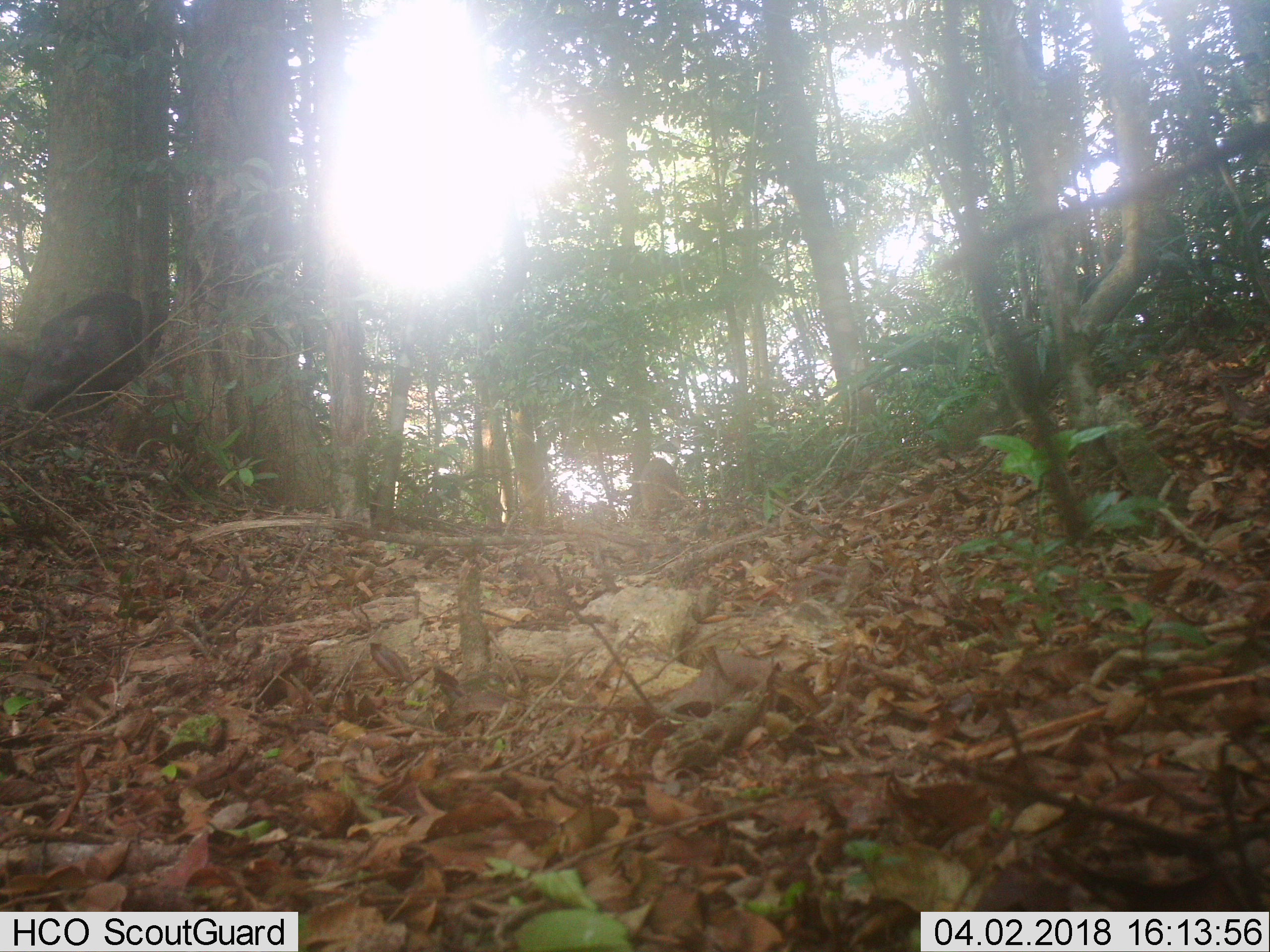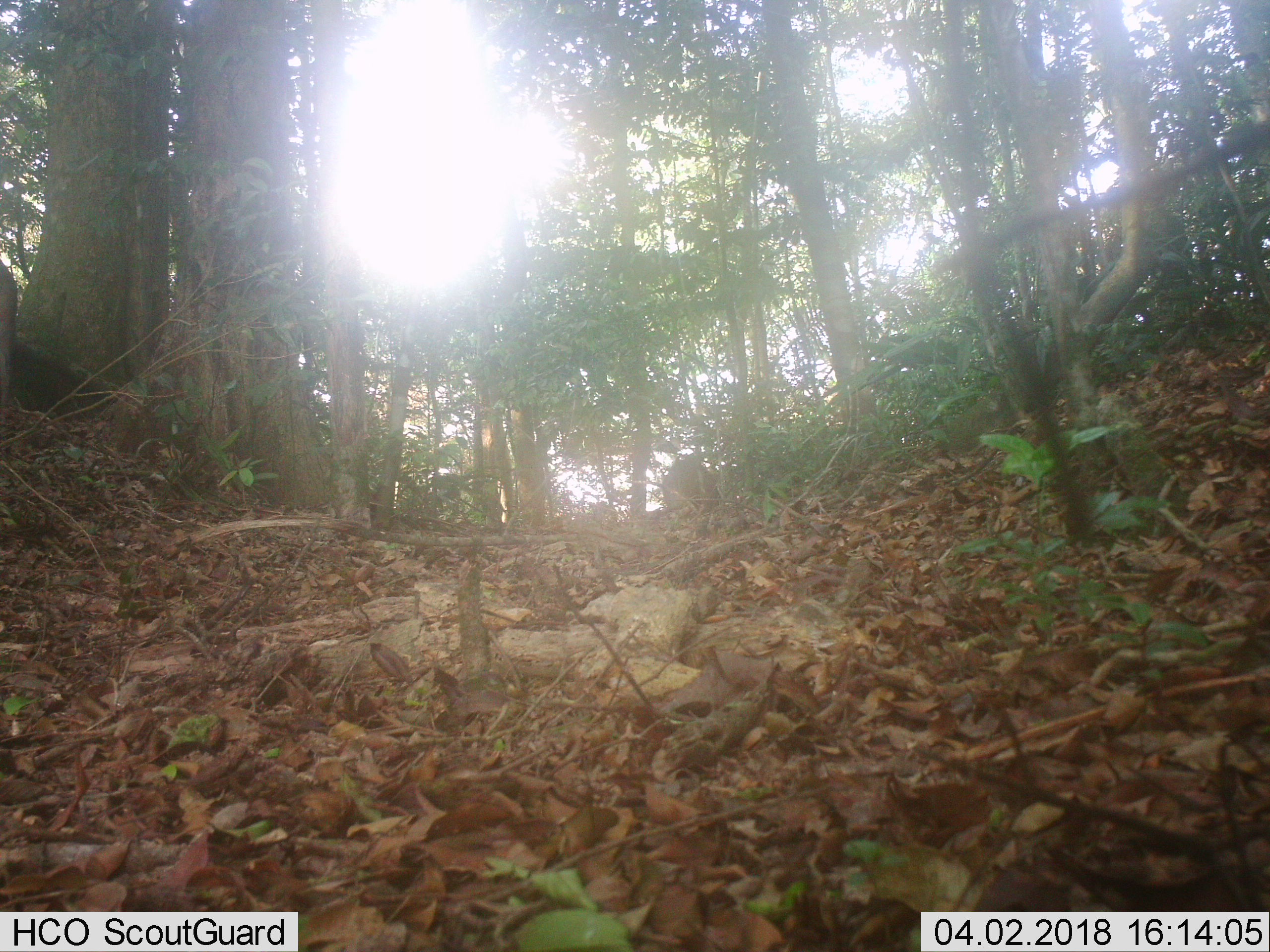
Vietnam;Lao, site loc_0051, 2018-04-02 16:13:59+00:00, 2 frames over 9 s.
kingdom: Animalia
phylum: Chordata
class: Mammalia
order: Artiodactyla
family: Suidae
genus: Sus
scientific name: Sus scrofa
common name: eurasian wild pig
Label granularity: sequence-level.